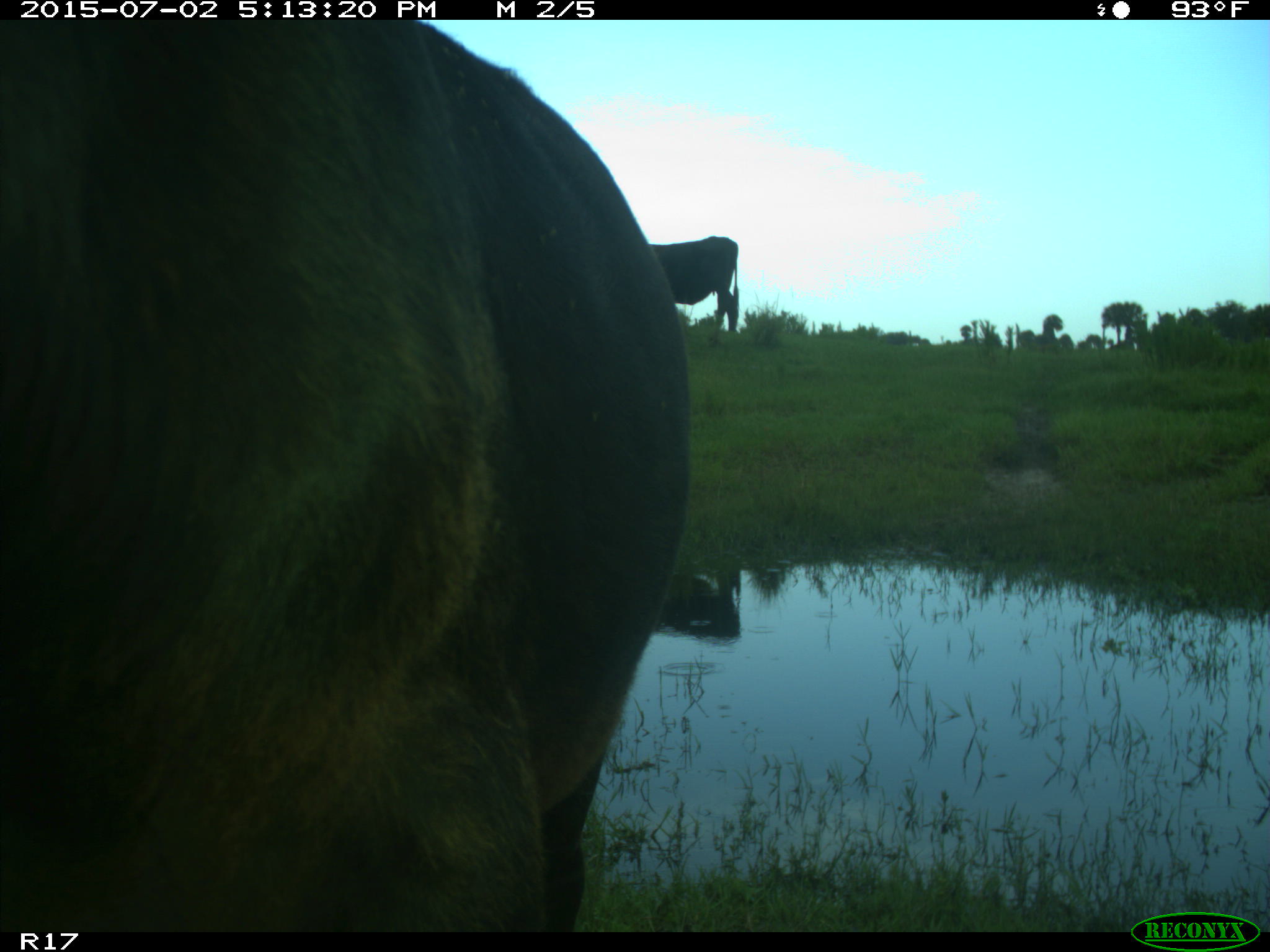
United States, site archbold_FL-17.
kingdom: Animalia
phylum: Chordata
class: Mammalia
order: Artiodactyla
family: Bovidae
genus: Bos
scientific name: Bos taurus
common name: domestic cow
Bos taurus (domestic cow).